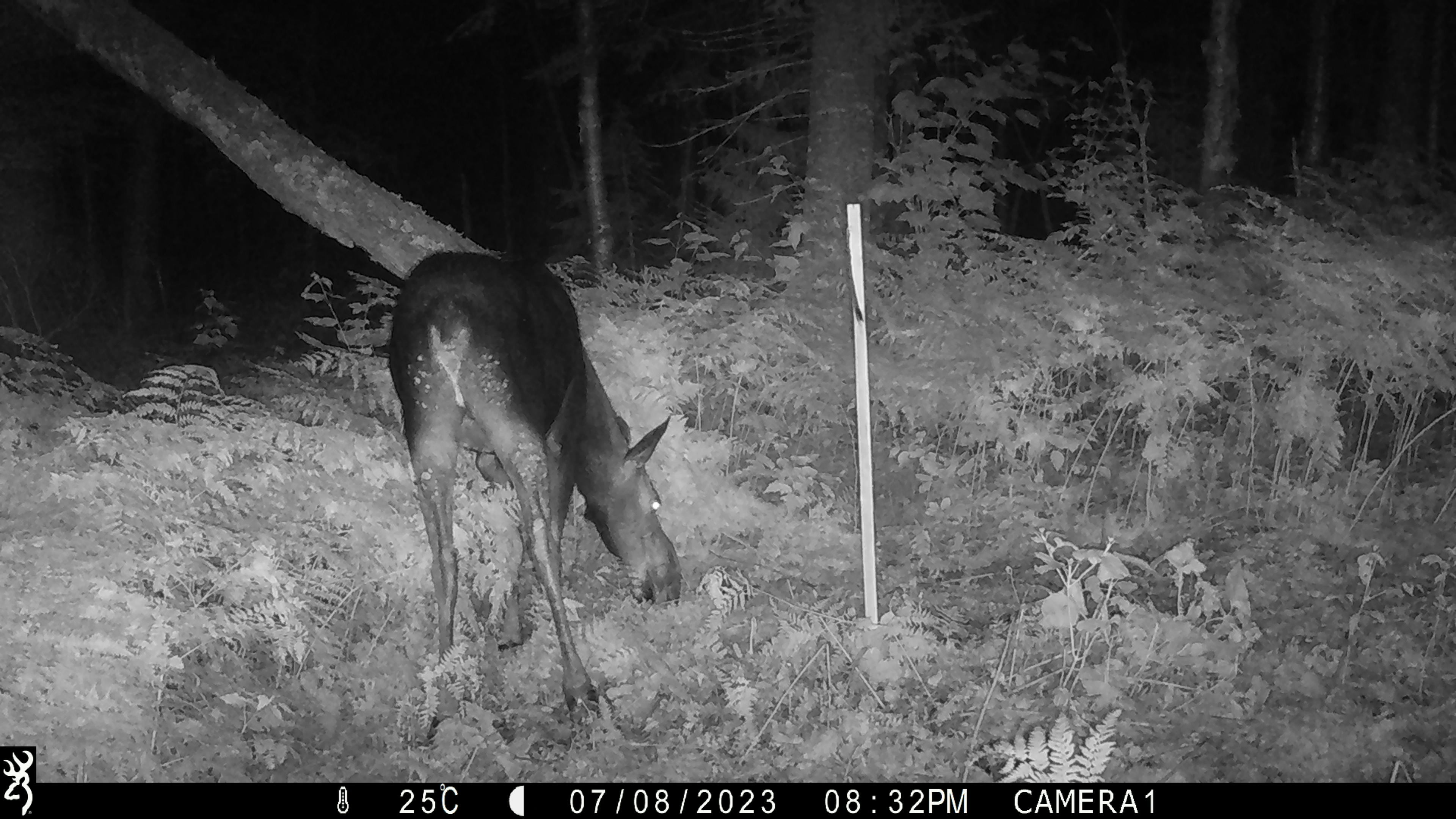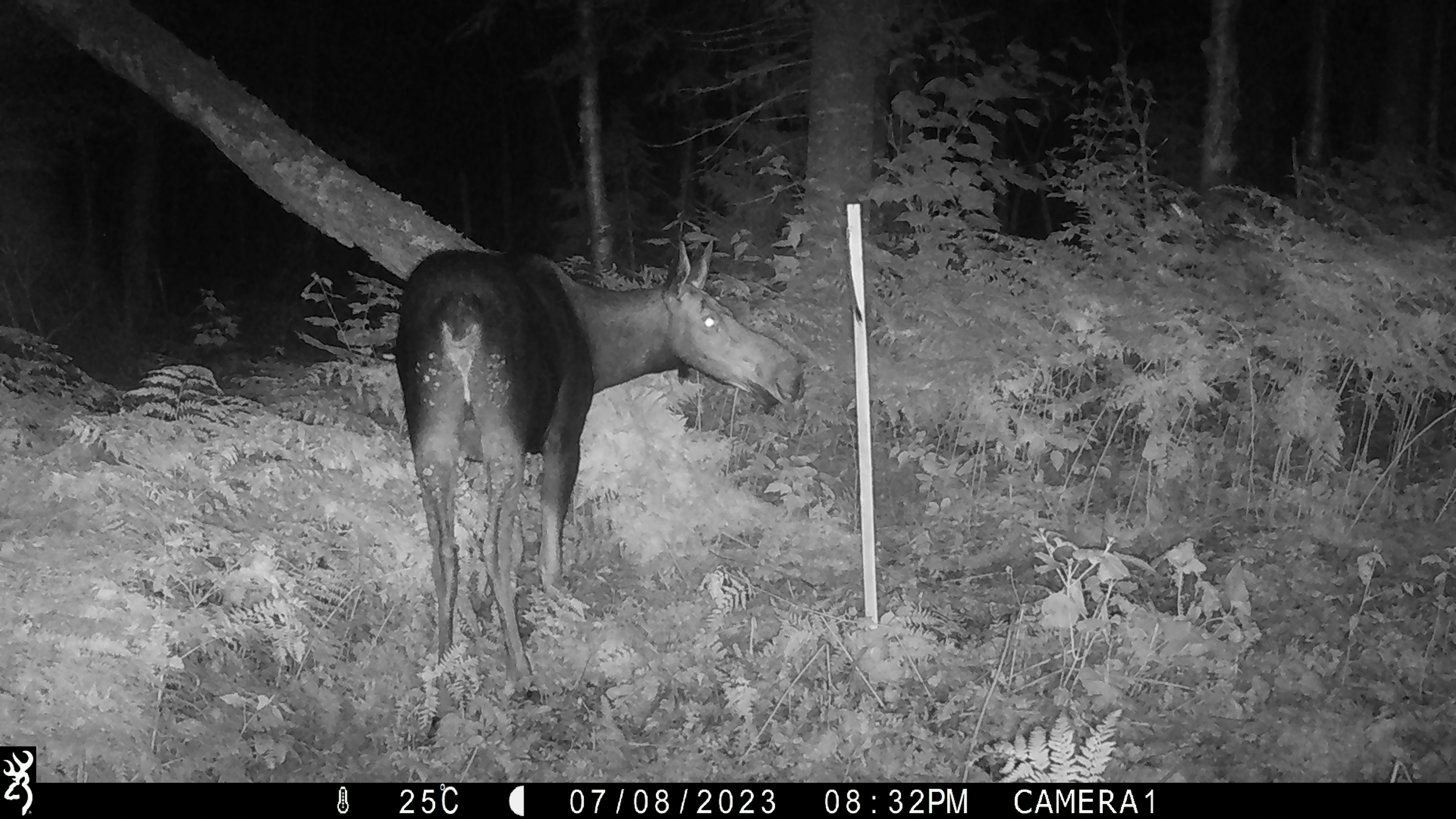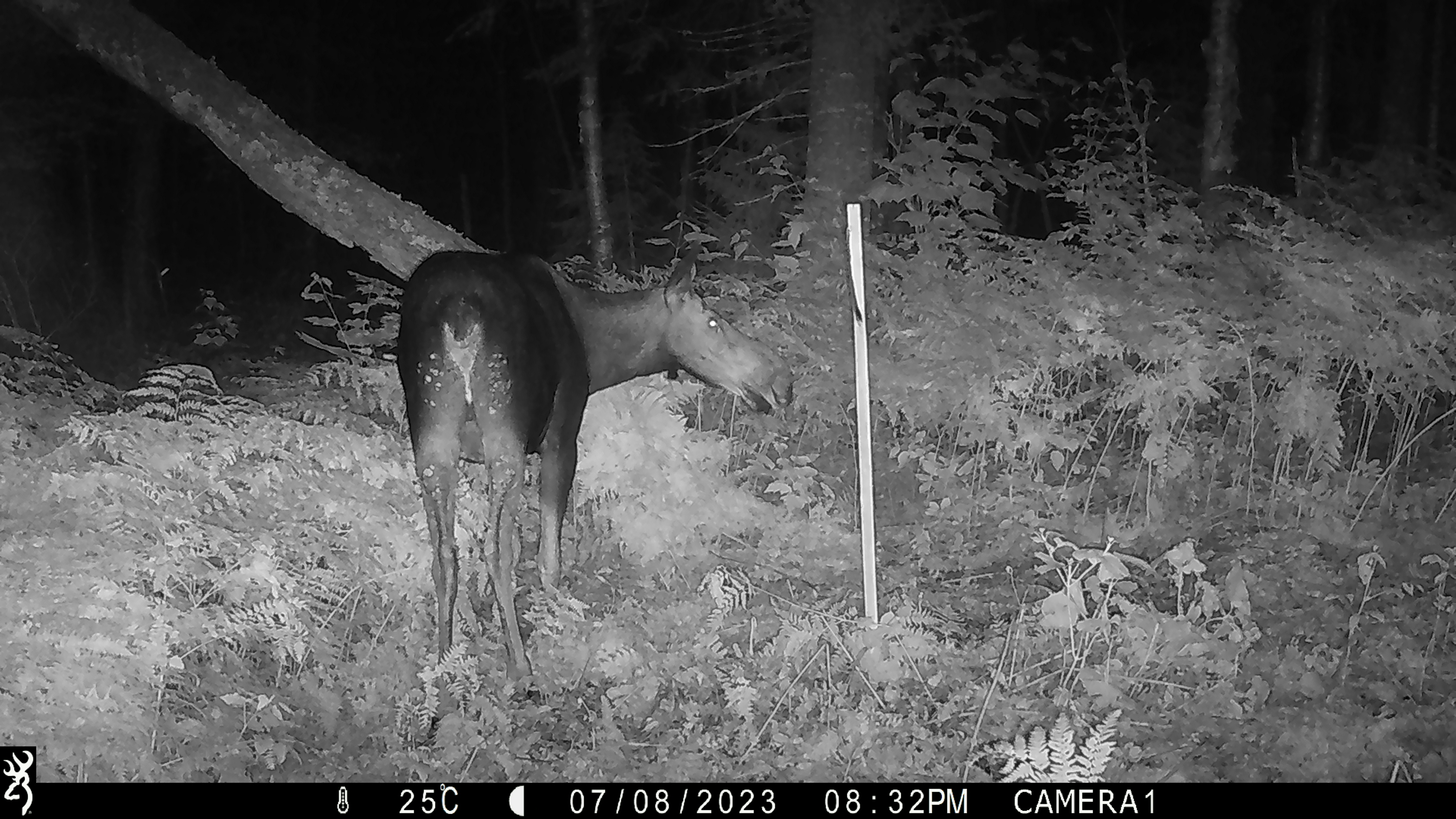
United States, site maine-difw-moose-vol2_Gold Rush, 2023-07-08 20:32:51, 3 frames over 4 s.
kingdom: Animalia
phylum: Chordata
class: Mammalia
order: Artiodactyla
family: Cervidae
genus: Alces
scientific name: Alces alces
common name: moose